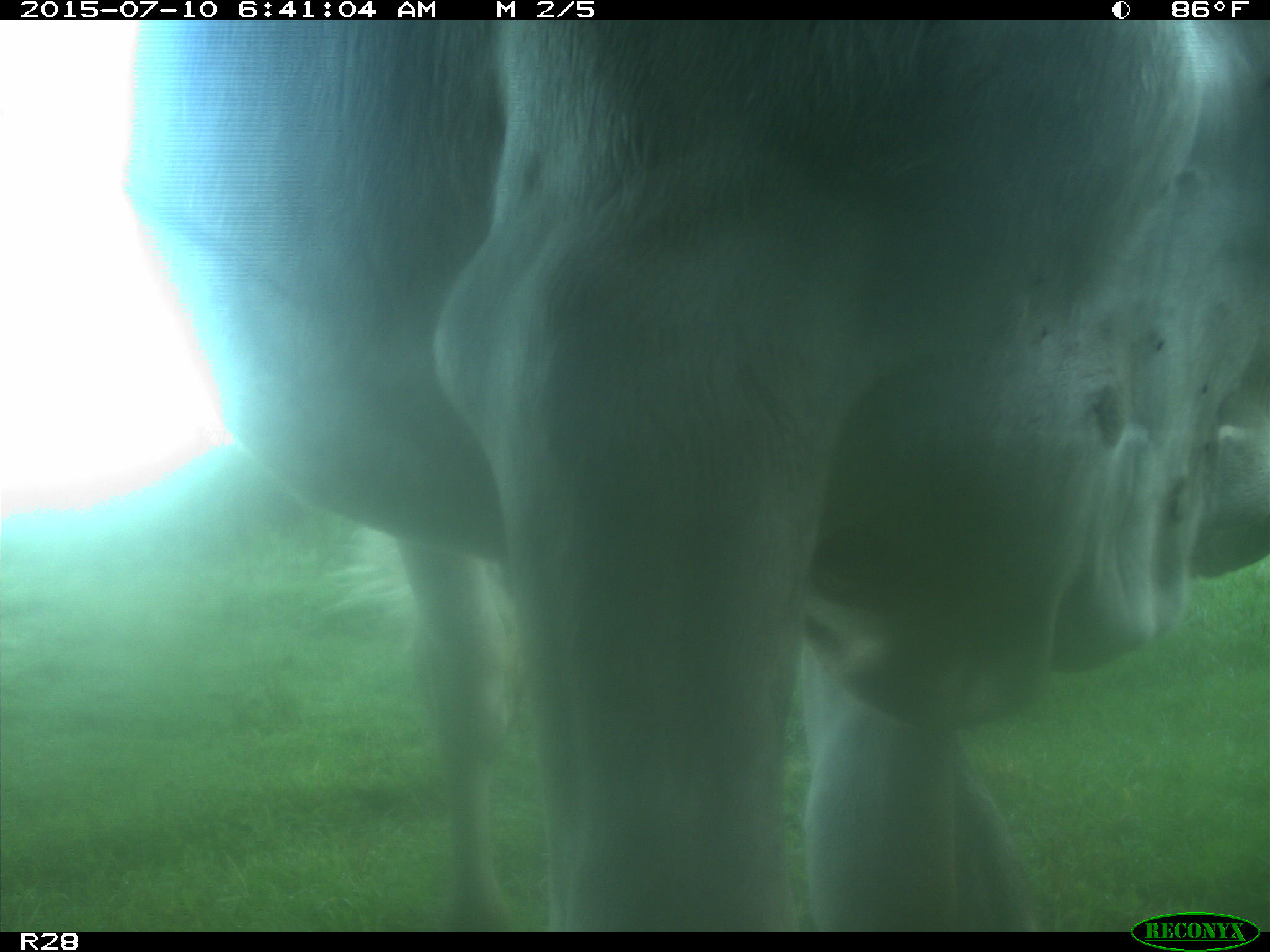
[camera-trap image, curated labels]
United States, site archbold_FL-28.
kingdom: Animalia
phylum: Chordata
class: Mammalia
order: Artiodactyla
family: Bovidae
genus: Bos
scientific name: Bos taurus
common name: domestic cow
Bos taurus (domestic cow).